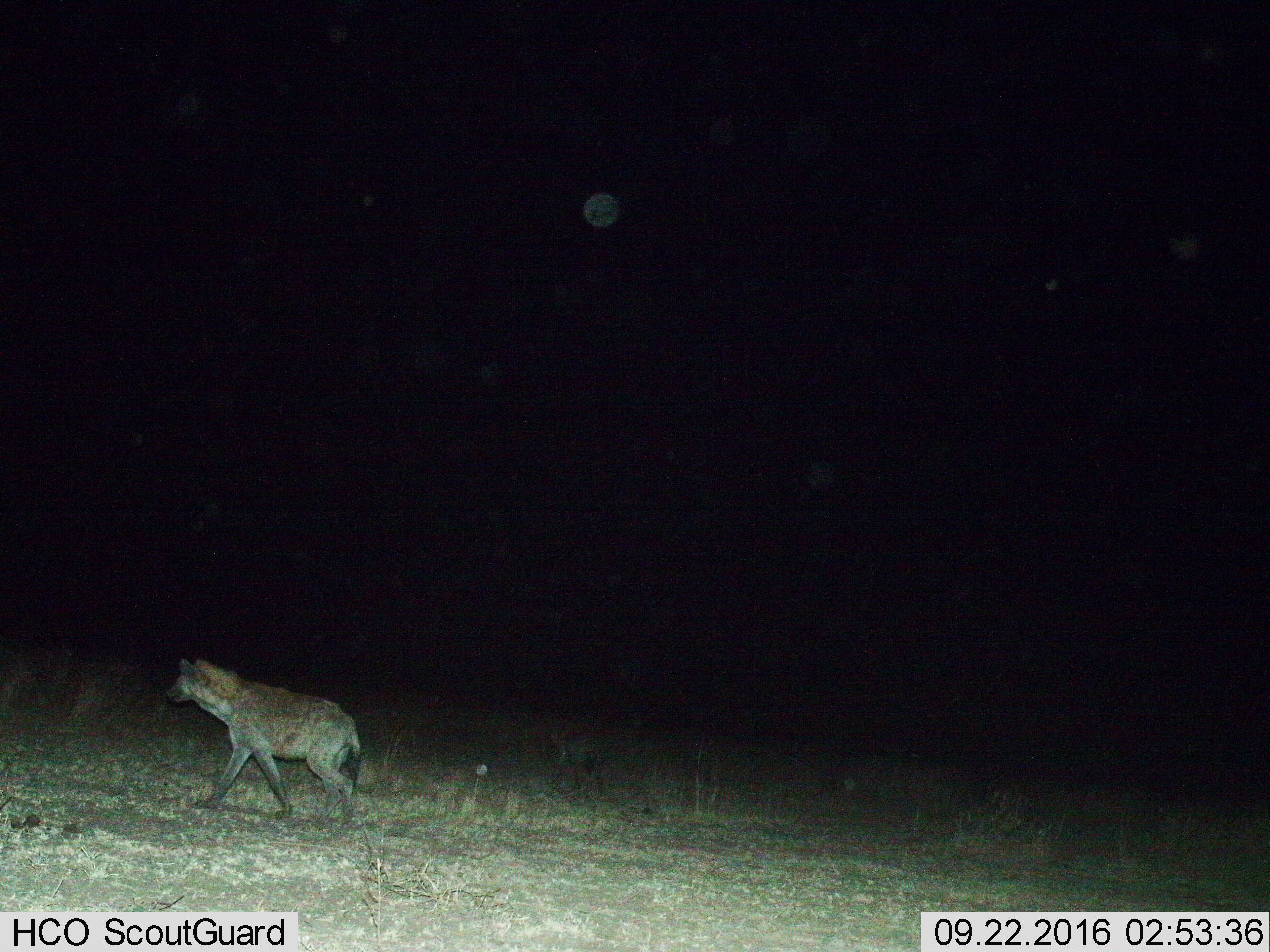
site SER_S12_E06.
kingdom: Animalia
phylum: Chordata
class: Mammalia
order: Carnivora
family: Hyaenidae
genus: Crocuta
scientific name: Crocuta crocuta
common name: spotted hyena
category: hyenaspotted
Hyenaspotted (spotted hyena) (Crocuta crocuta), count 1. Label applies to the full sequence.